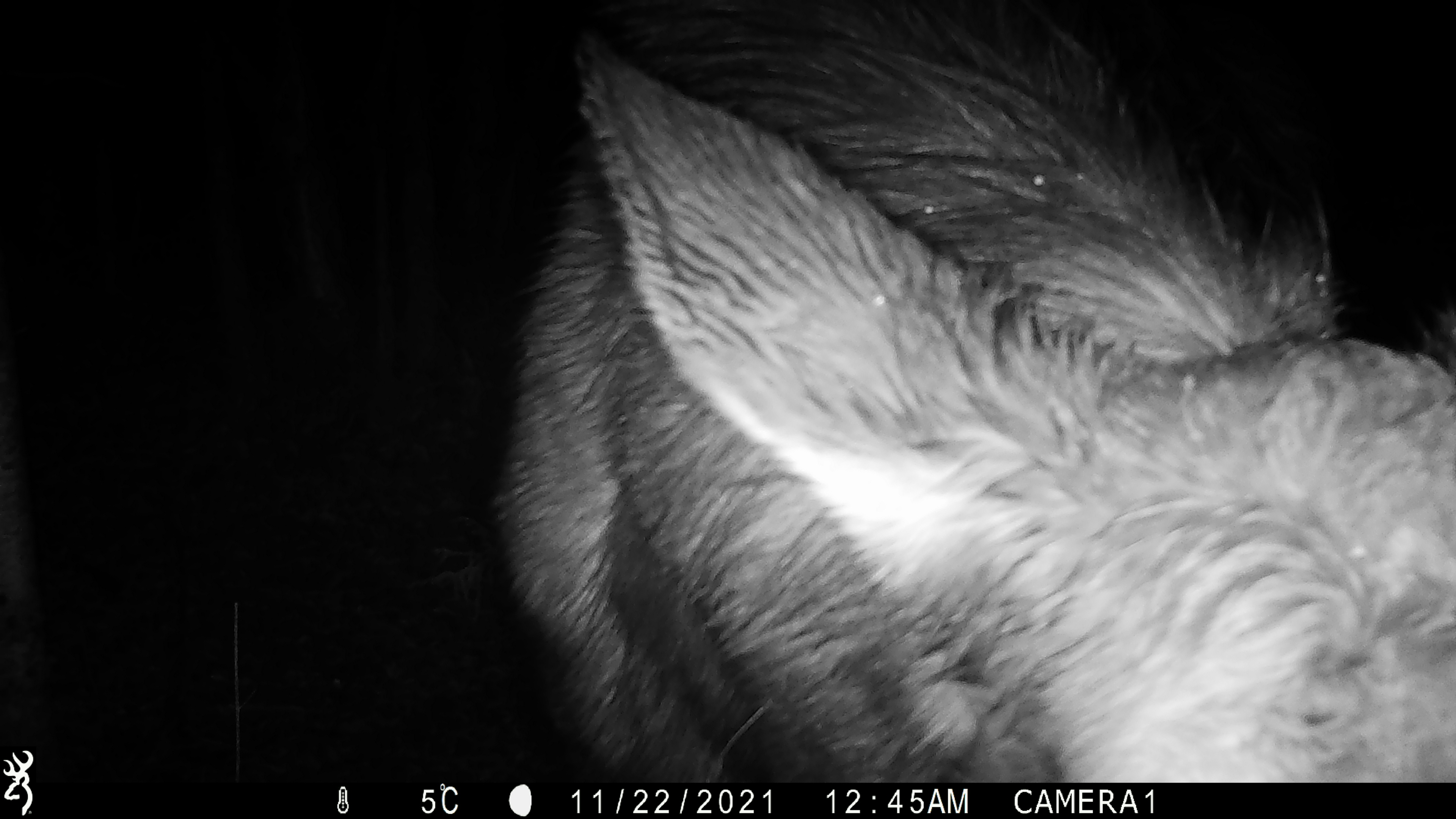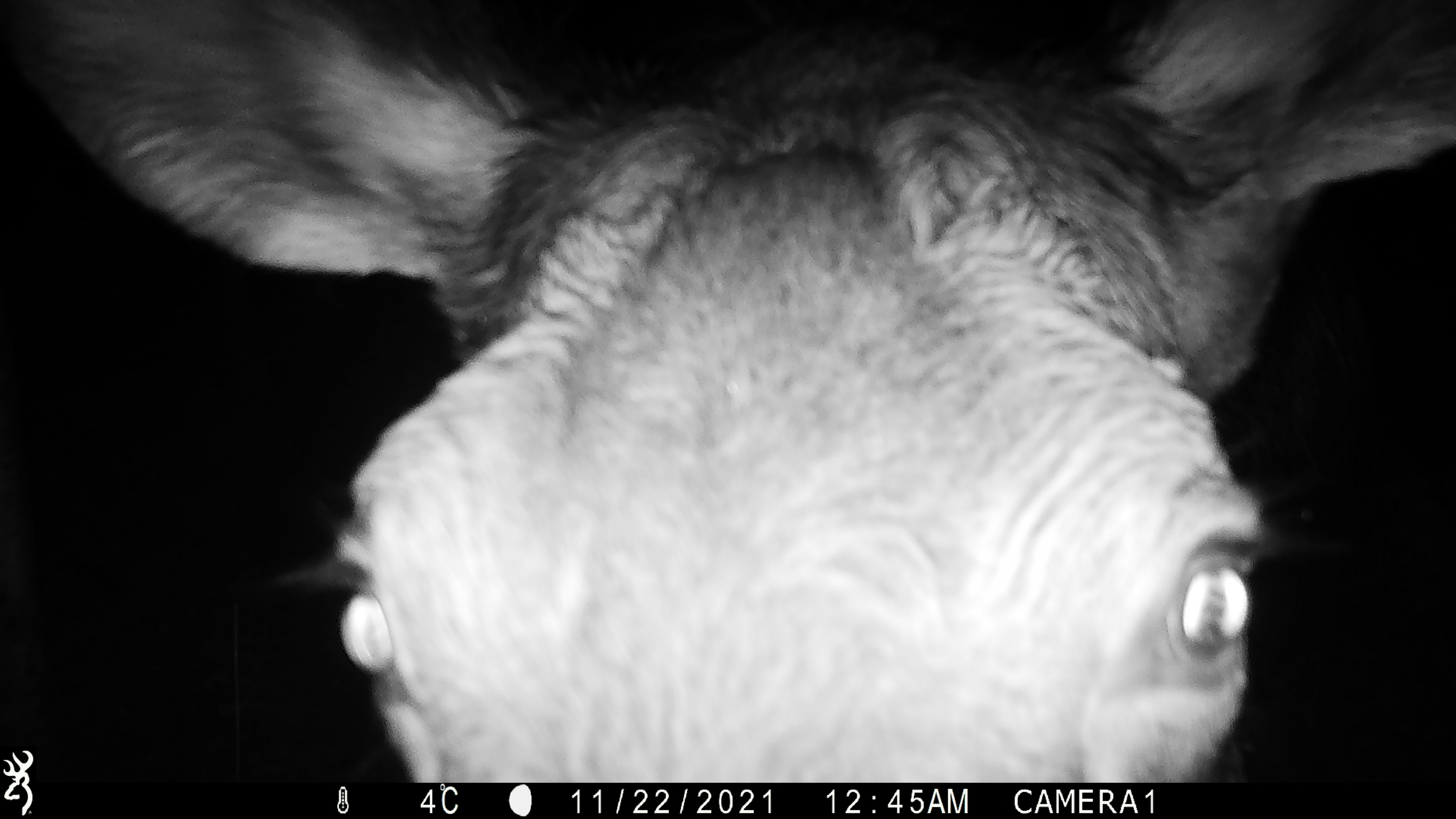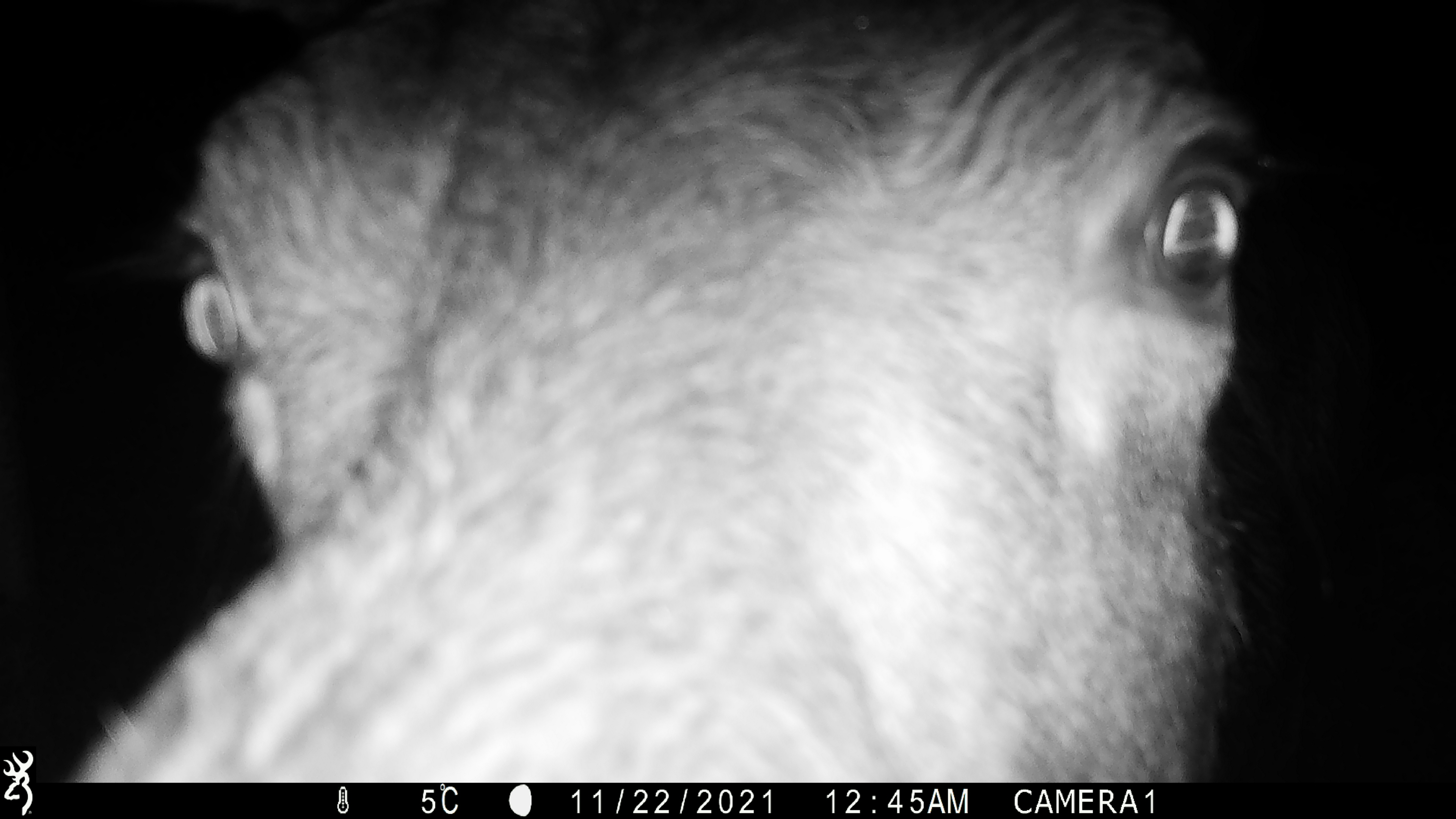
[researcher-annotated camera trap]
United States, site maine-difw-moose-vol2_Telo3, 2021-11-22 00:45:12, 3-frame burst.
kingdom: Animalia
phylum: Chordata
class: Mammalia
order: Artiodactyla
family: Cervidae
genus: Alces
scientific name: Alces alces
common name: moose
Moose (Alces alces).